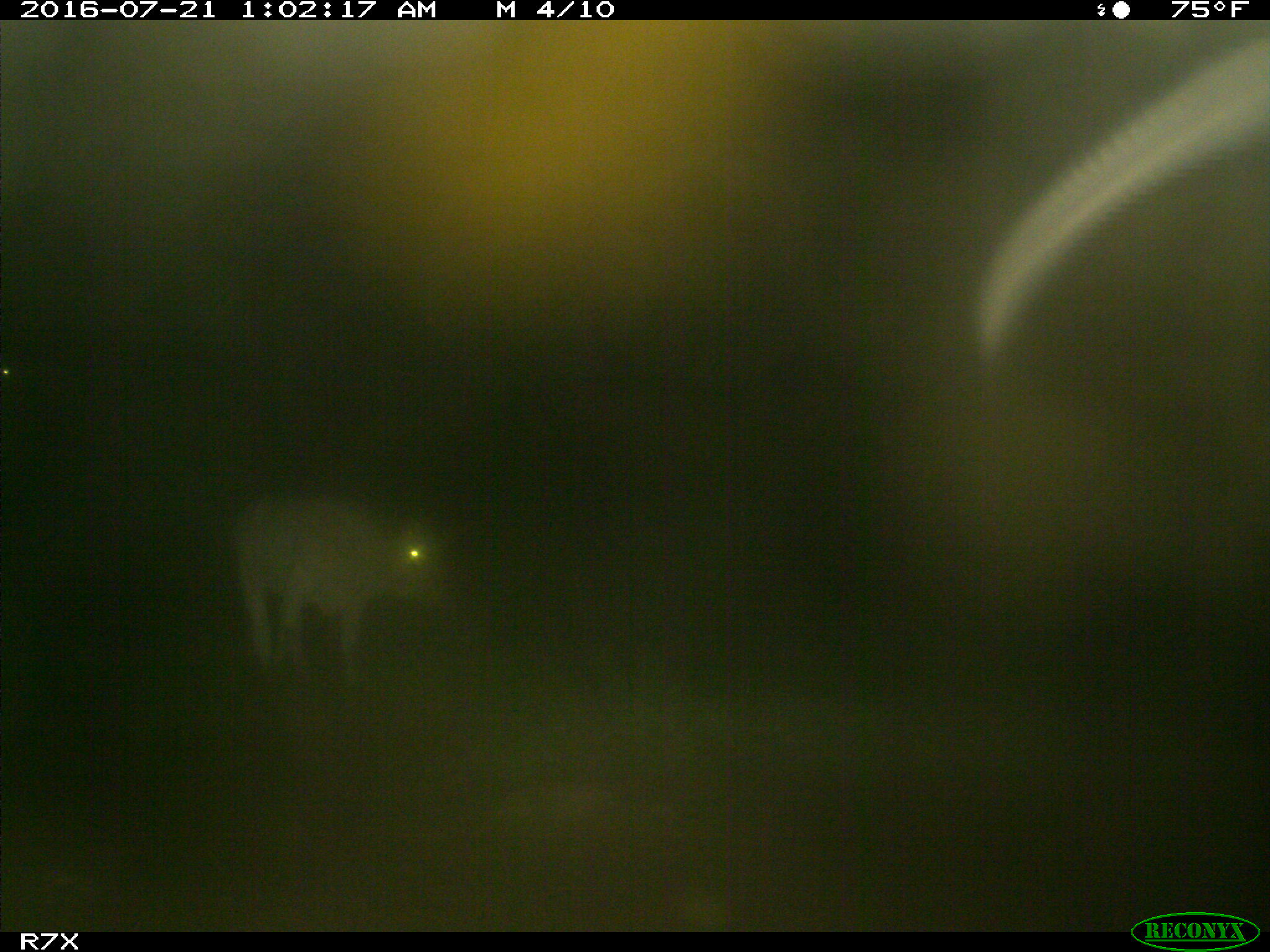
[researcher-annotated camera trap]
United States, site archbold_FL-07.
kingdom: Animalia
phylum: Chordata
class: Mammalia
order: Artiodactyla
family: Bovidae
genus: Bos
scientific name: Bos taurus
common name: domestic cow